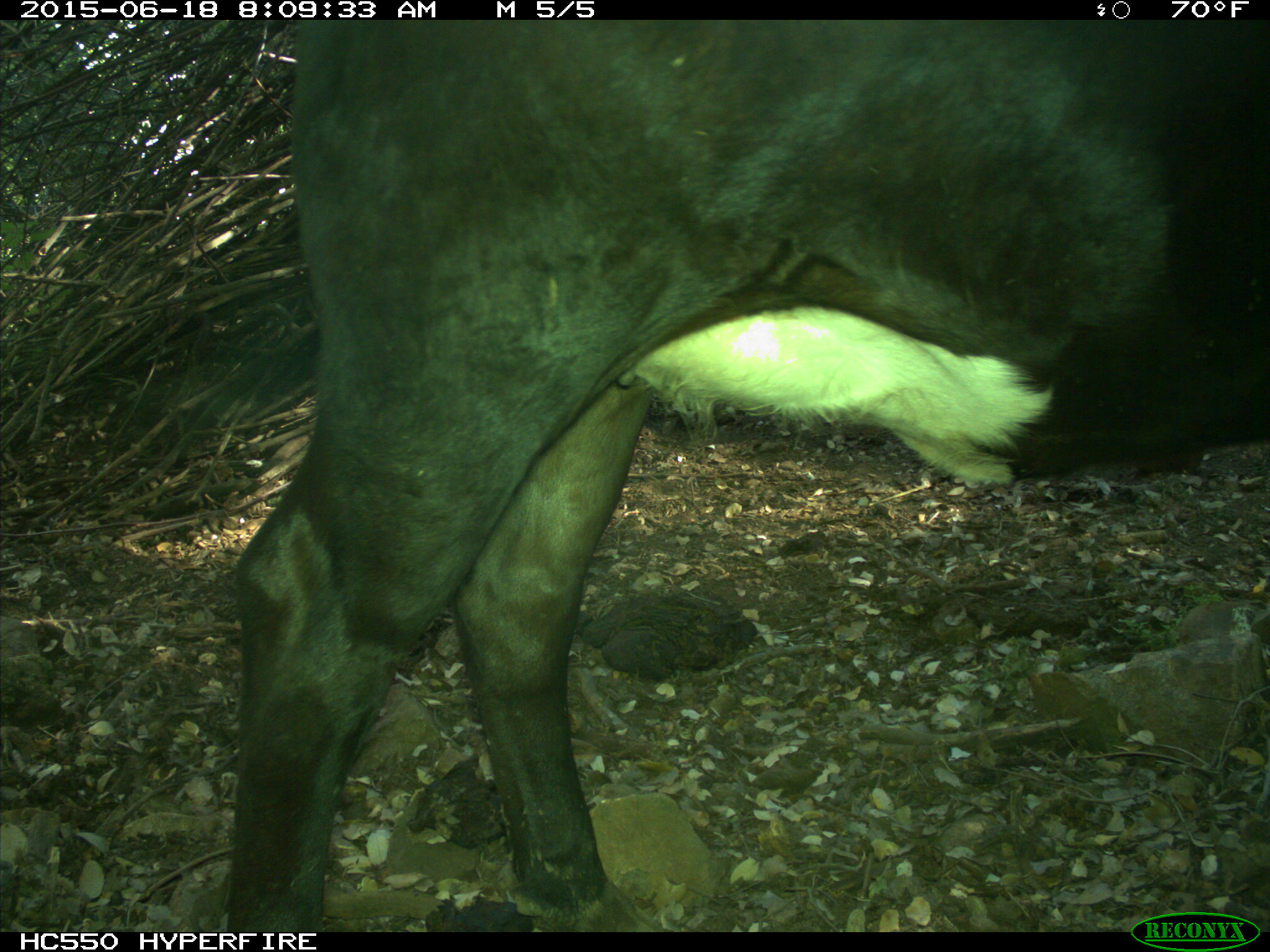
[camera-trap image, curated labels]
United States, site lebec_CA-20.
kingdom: Animalia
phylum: Chordata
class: Mammalia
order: Artiodactyla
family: Bovidae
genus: Bos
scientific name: Bos taurus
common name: domestic cow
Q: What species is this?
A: Bos taurus (domestic cow).